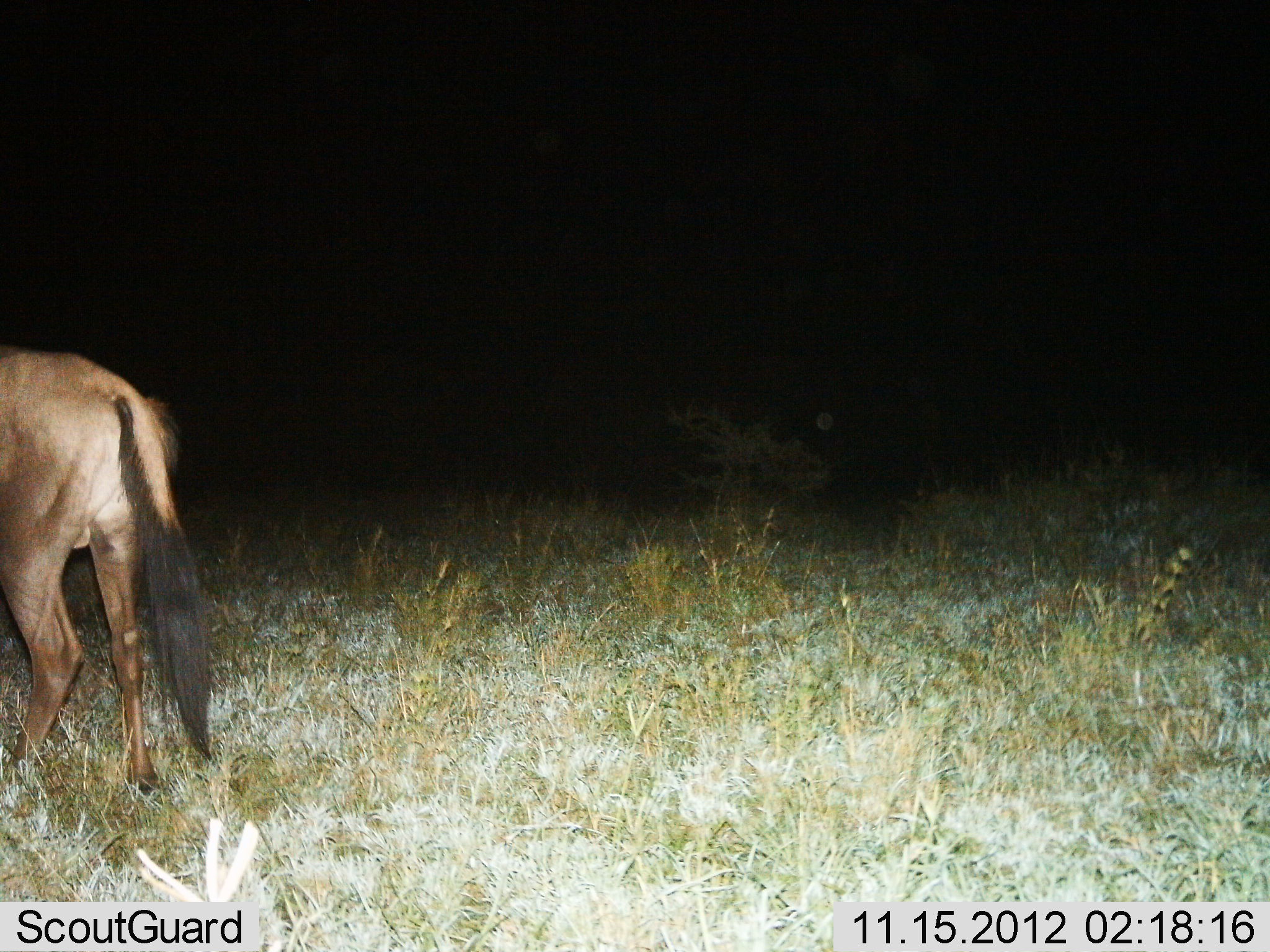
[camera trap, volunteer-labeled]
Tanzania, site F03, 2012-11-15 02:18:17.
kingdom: Animalia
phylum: Chordata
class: Mammalia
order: Artiodactyla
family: Bovidae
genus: Connochaetes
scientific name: Connochaetes taurinus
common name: blue wildebeest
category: wildebeest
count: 1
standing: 70%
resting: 0%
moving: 30%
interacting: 0%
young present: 0%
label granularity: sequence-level